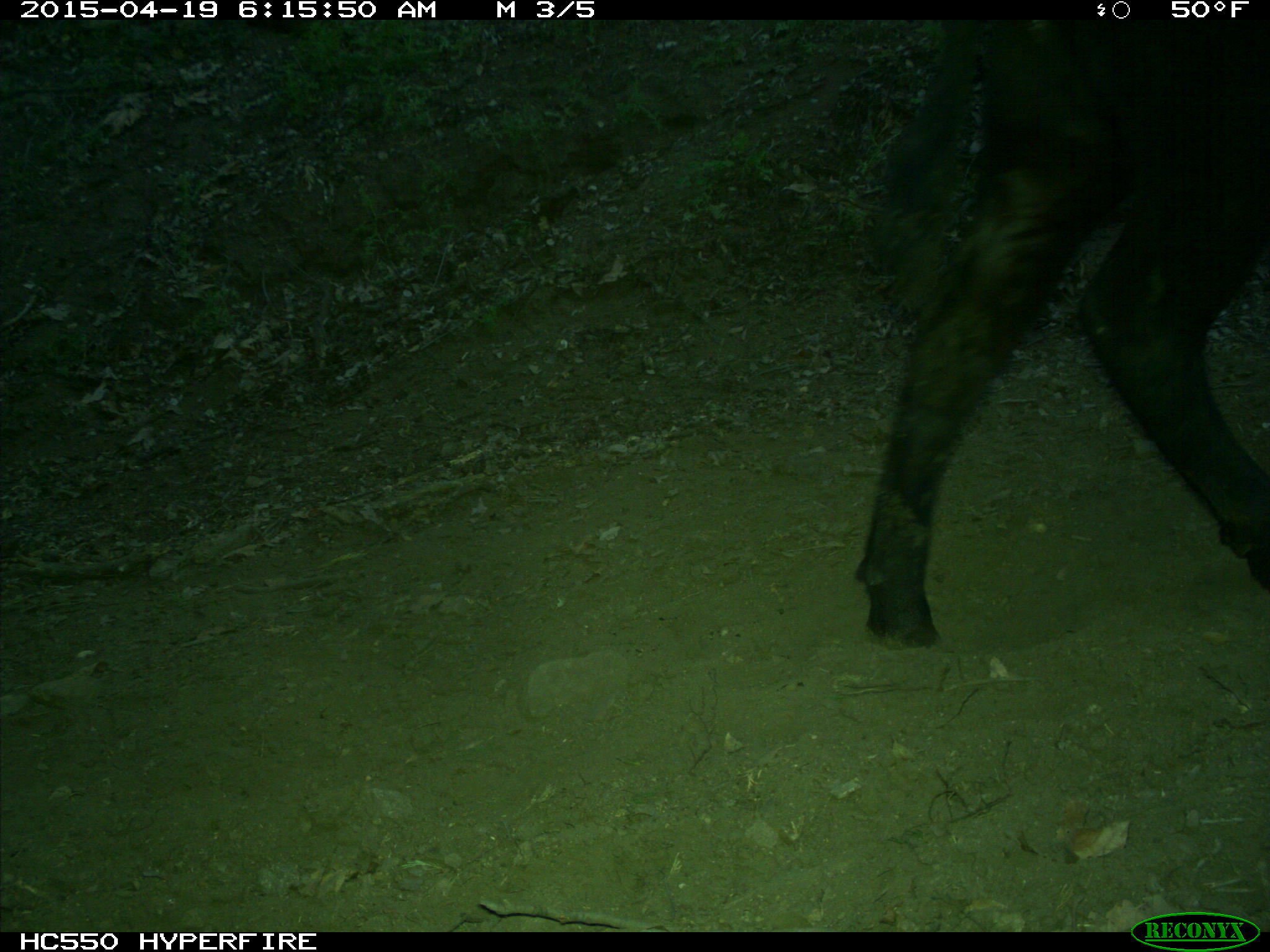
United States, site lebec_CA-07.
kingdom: Animalia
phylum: Chordata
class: Mammalia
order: Artiodactyla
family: Bovidae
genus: Bos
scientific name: Bos taurus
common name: domestic cow